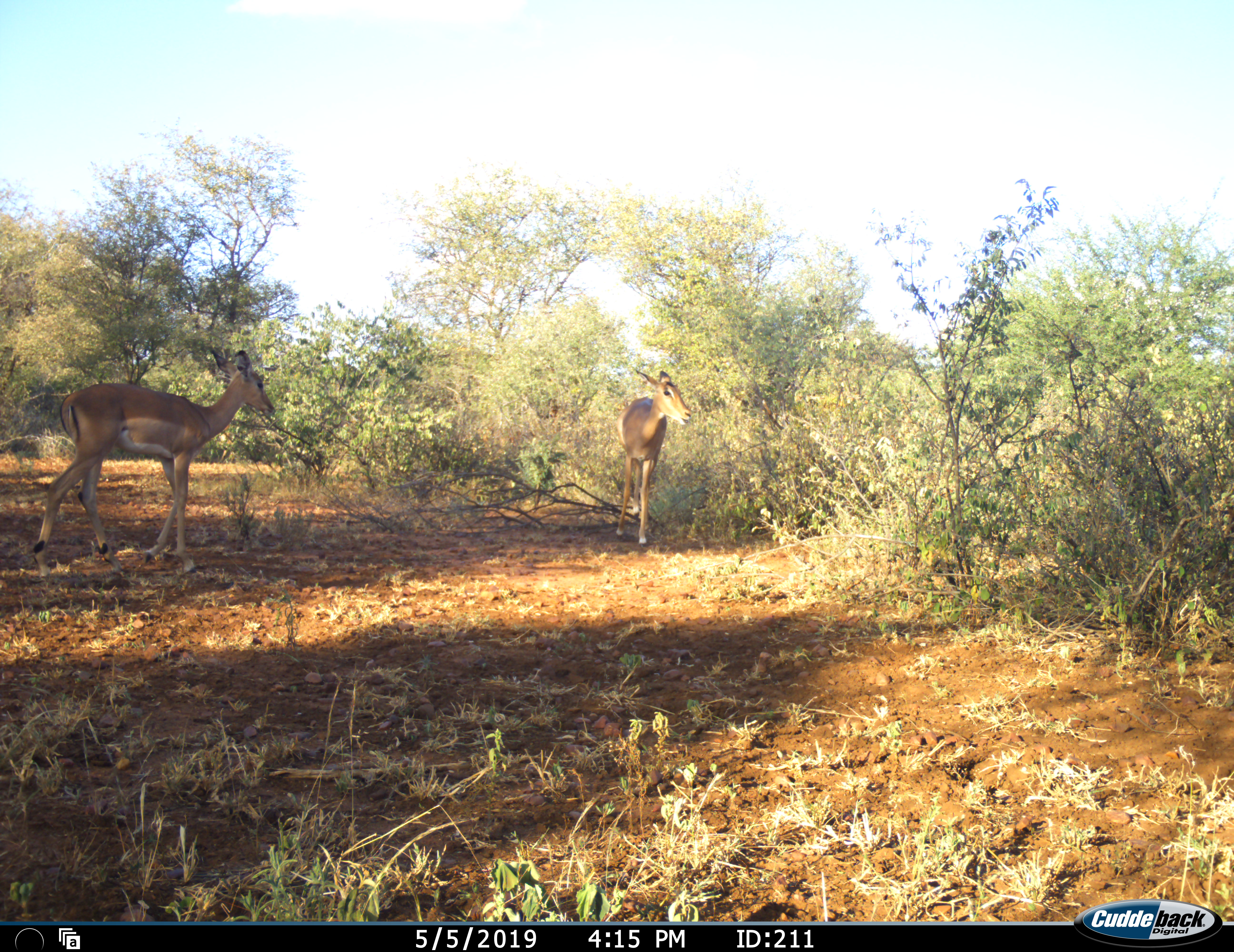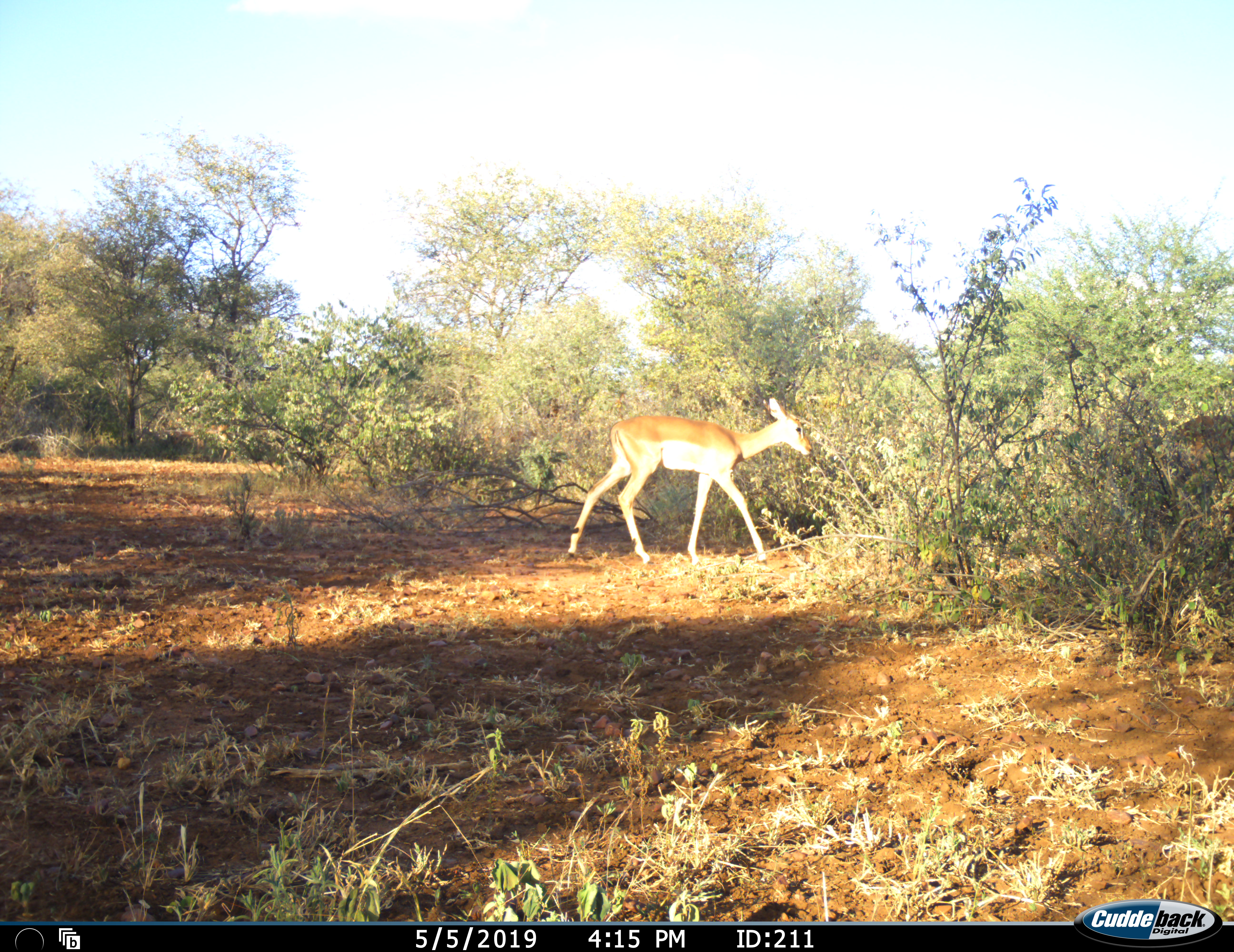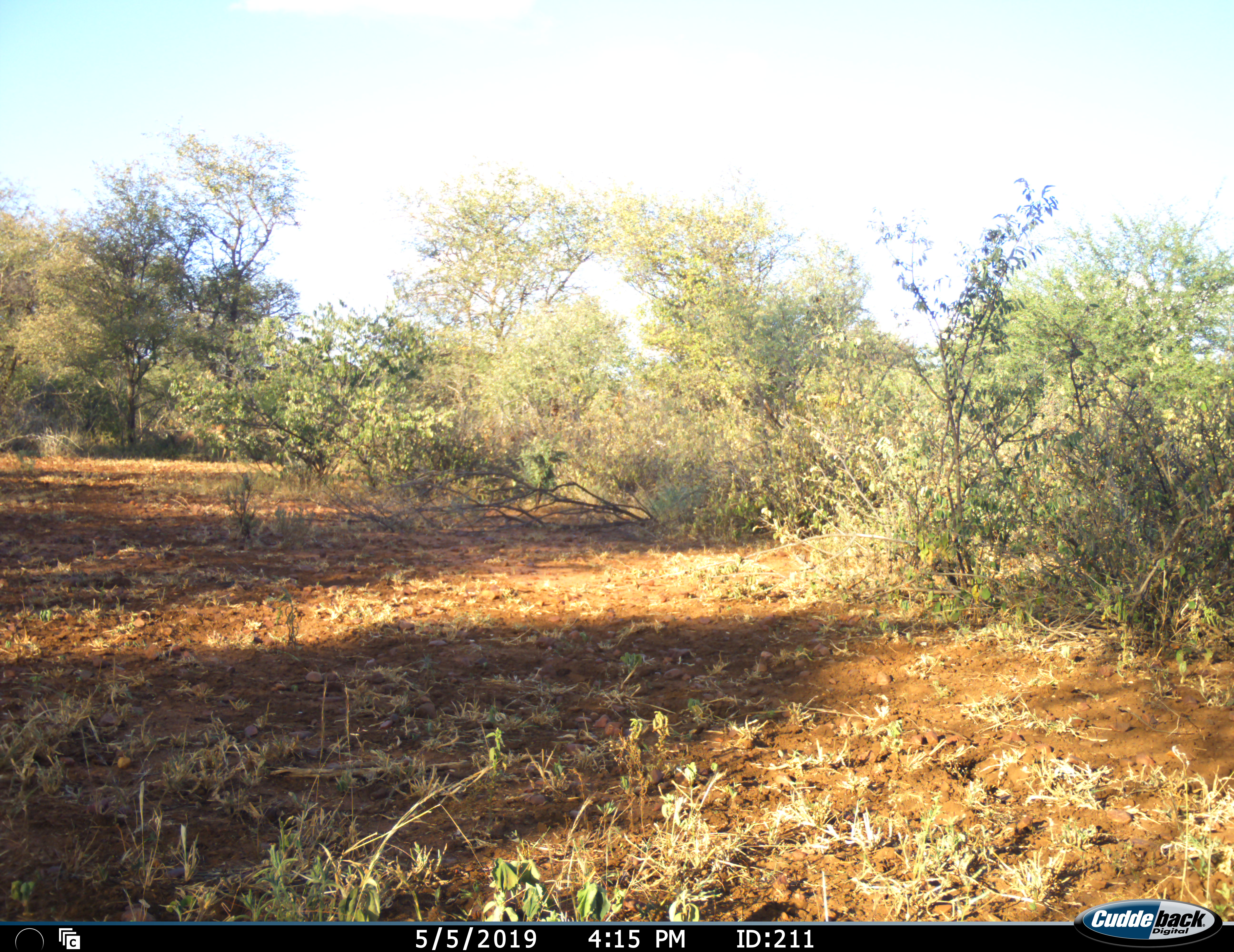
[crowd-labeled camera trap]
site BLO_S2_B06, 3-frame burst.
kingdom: Animalia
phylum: Chordata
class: Mammalia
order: Artiodactyla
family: Bovidae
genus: Aepyceros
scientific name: Aepyceros melampus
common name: impala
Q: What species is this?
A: Impala (Aepyceros melampus).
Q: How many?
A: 2.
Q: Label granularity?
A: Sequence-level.